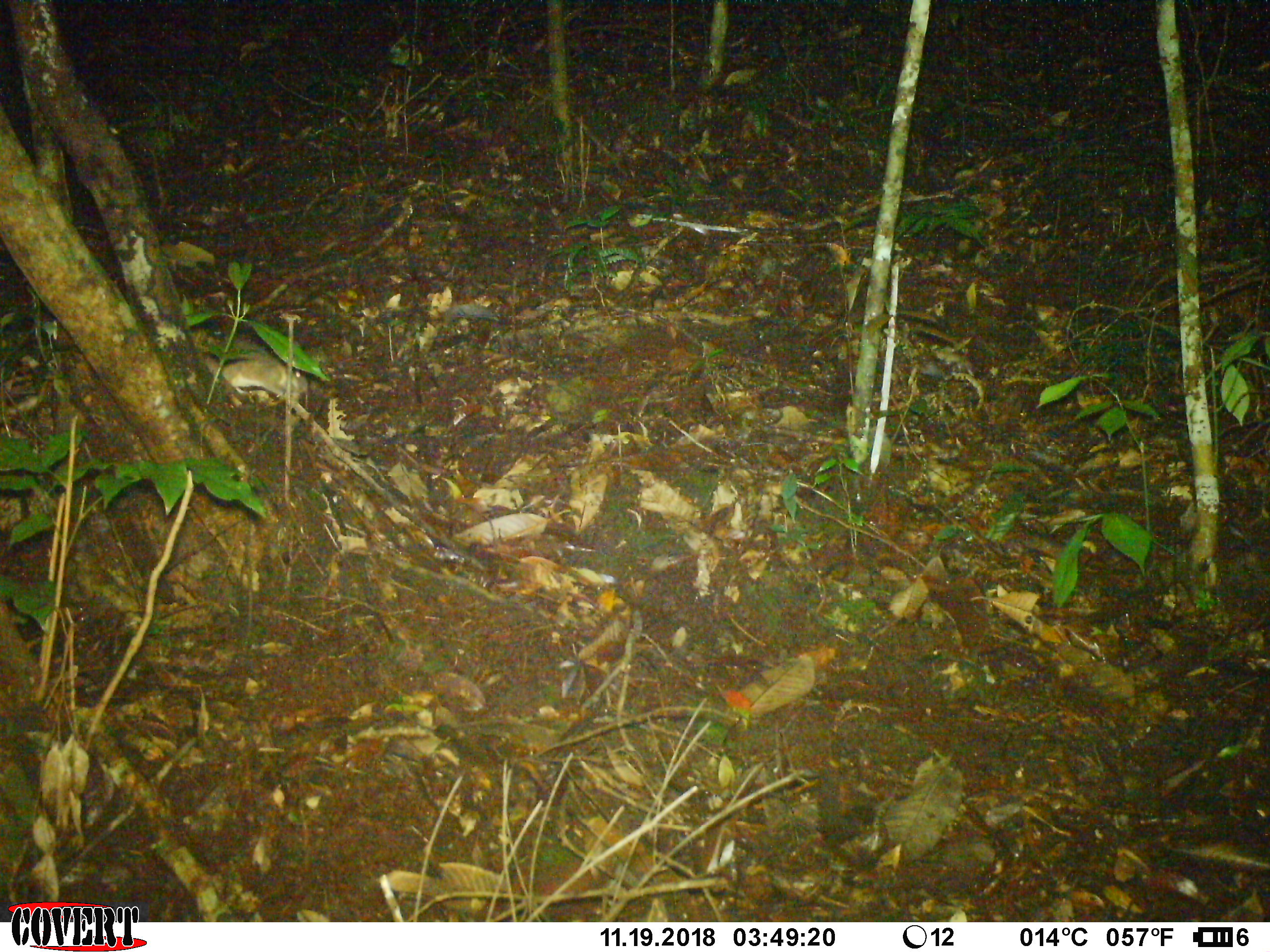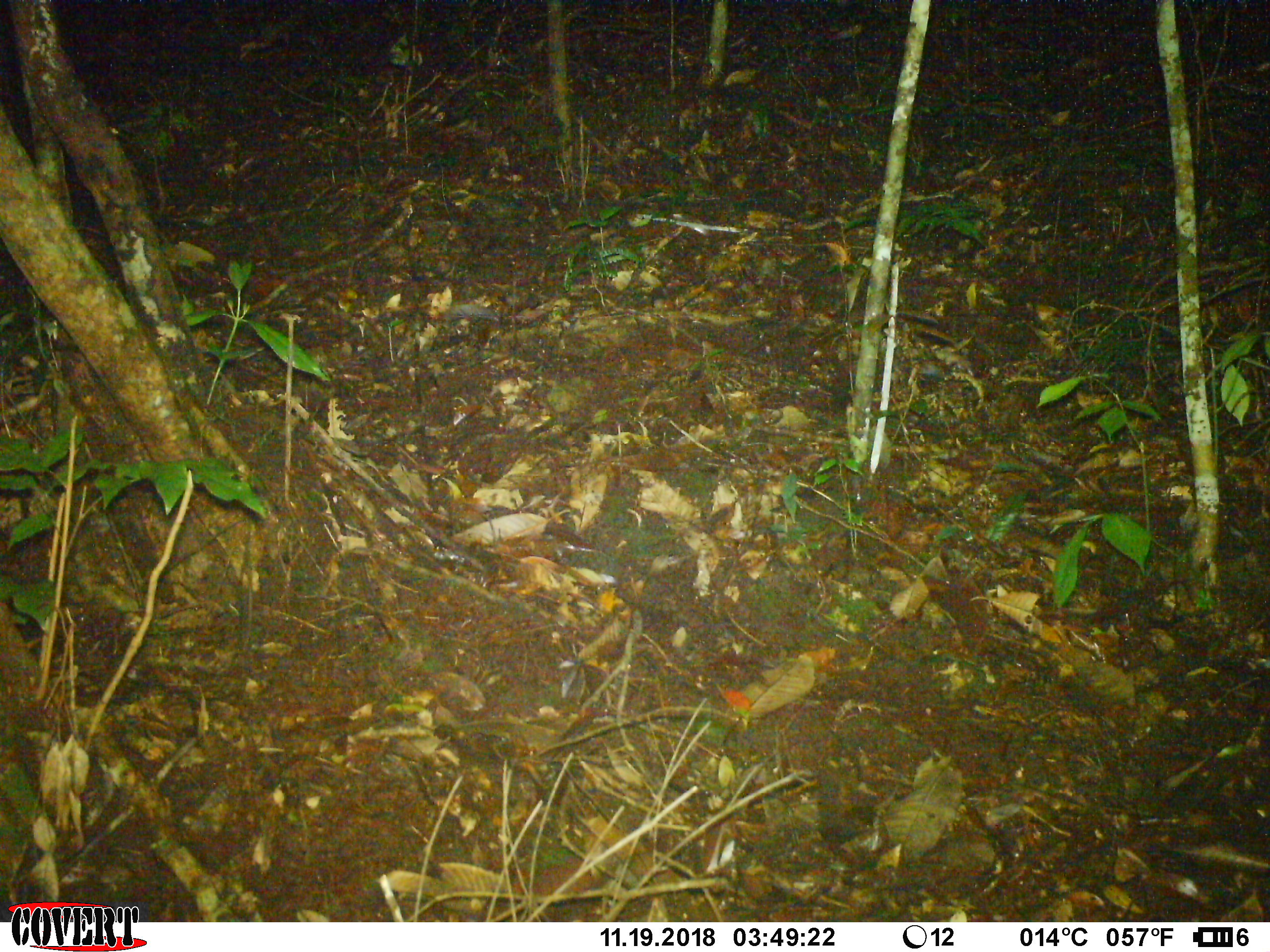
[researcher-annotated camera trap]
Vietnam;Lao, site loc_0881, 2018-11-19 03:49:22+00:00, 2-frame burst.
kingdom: Animalia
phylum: Chordata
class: Mammalia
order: Rodentia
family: Muridae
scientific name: Muridae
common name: old-world mice and rats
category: unidentified murid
Unidentified murid (old-world mice and rats) (Muridae). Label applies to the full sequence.